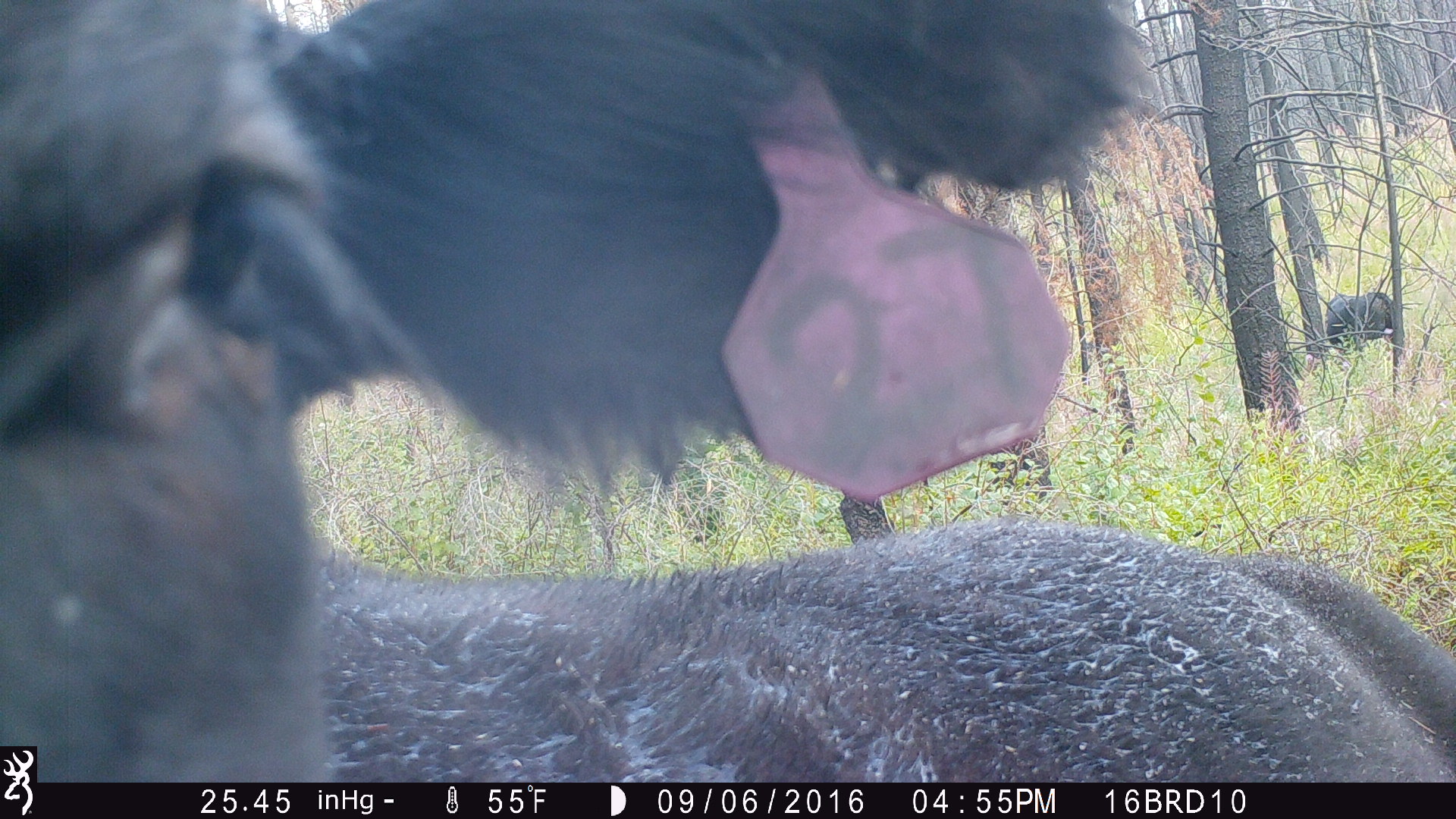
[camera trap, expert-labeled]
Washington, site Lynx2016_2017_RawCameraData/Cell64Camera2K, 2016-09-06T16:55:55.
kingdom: Animalia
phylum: Chordata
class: Mammalia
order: Artiodactyla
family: Bovidae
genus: Bos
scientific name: Bos taurus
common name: domestic cattle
Domestic cattle (Bos taurus). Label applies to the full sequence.